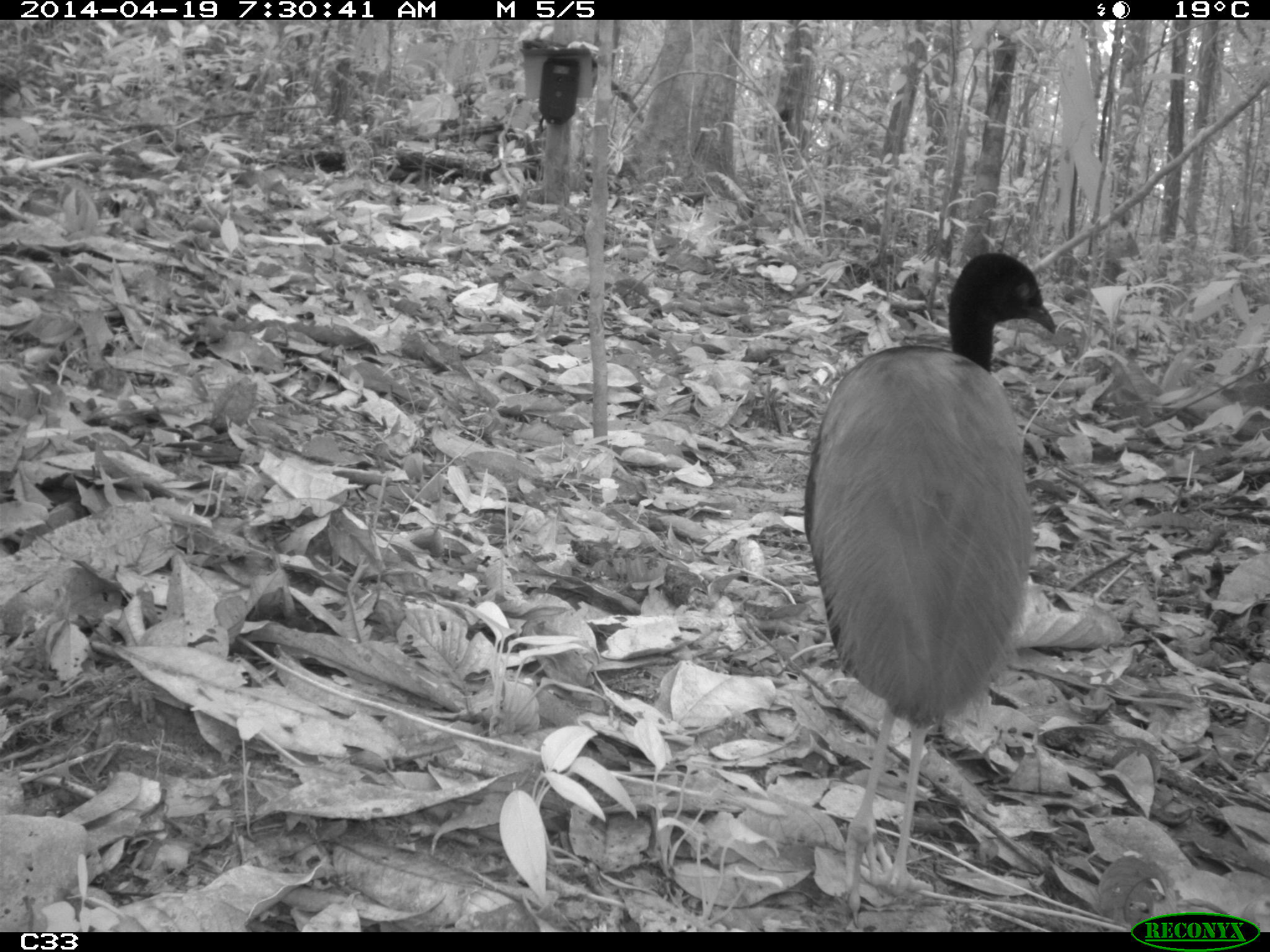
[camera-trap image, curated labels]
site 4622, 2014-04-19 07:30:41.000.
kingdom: Animalia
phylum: Chordata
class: Aves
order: Gruiformes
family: Psophiidae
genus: Psophia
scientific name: Psophia crepitans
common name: gray-winged trumpeter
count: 4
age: adult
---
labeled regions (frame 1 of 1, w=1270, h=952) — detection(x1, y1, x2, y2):
psophia crepitans: detection(800, 251, 1056, 928)